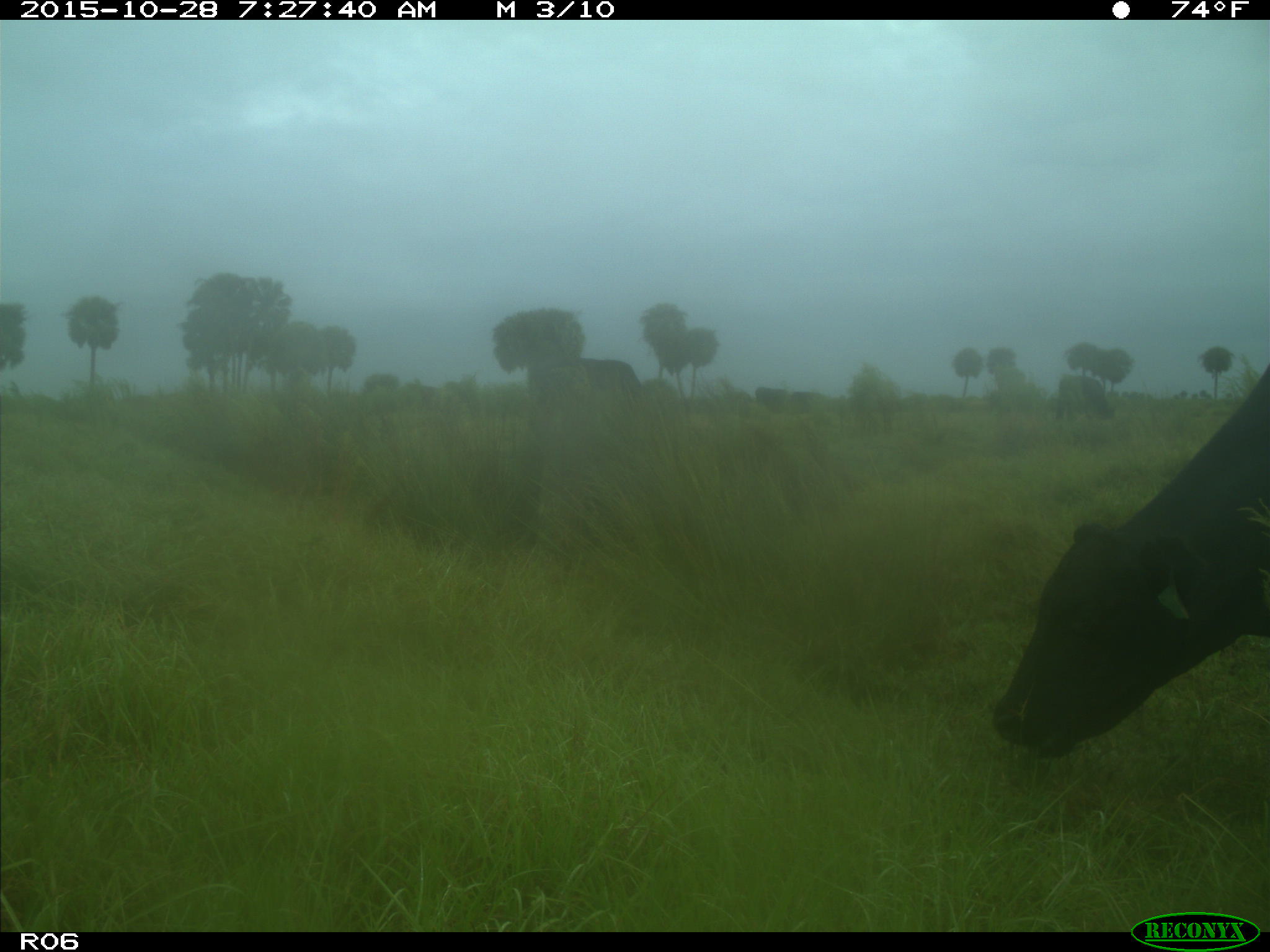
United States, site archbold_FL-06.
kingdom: Animalia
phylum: Chordata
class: Mammalia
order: Artiodactyla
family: Bovidae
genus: Bos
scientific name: Bos taurus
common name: domestic cow